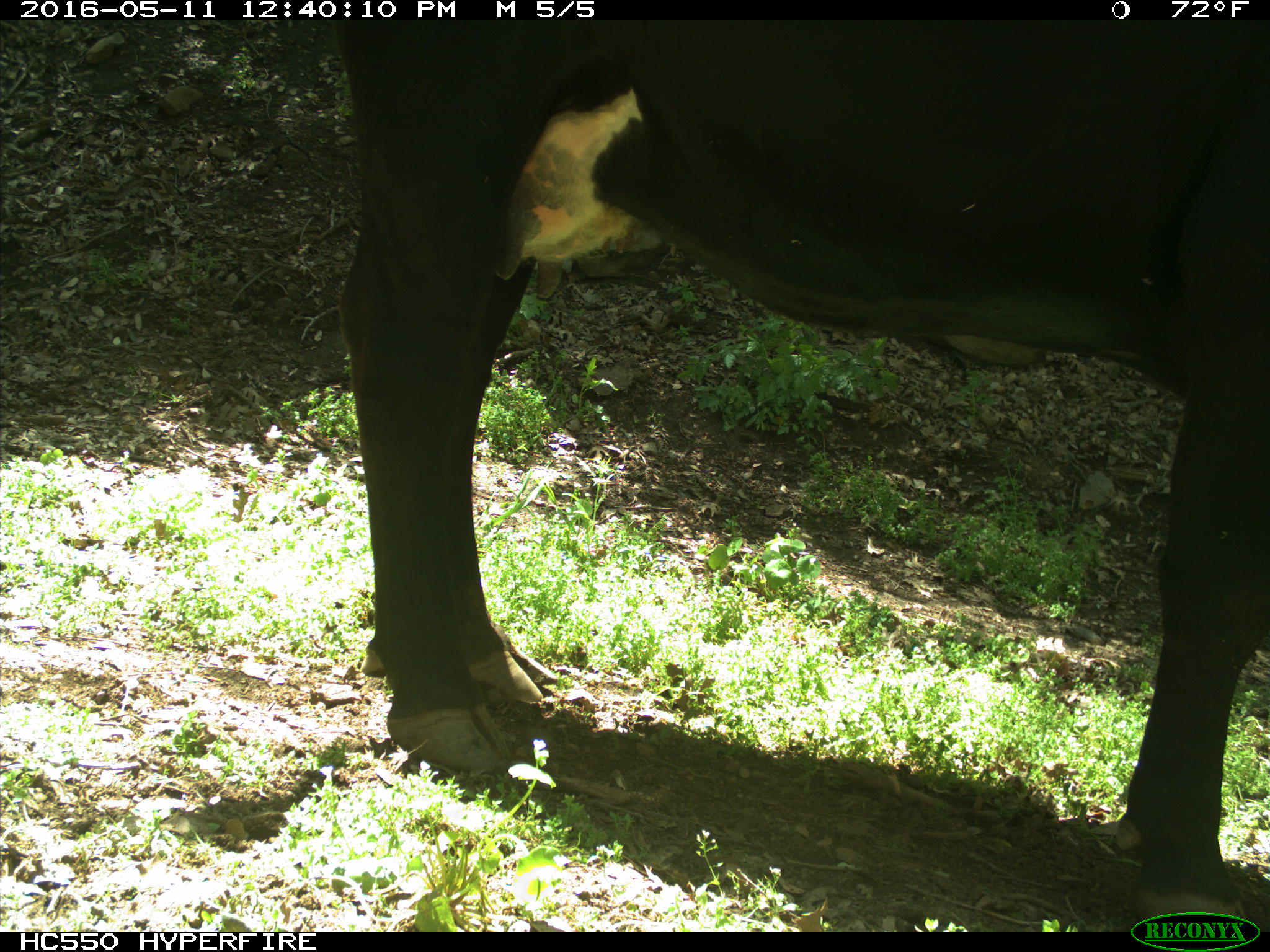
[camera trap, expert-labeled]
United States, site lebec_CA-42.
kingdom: Animalia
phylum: Chordata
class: Mammalia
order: Artiodactyla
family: Bovidae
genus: Bos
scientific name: Bos taurus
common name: domestic cow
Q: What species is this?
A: Bos taurus (domestic cow).